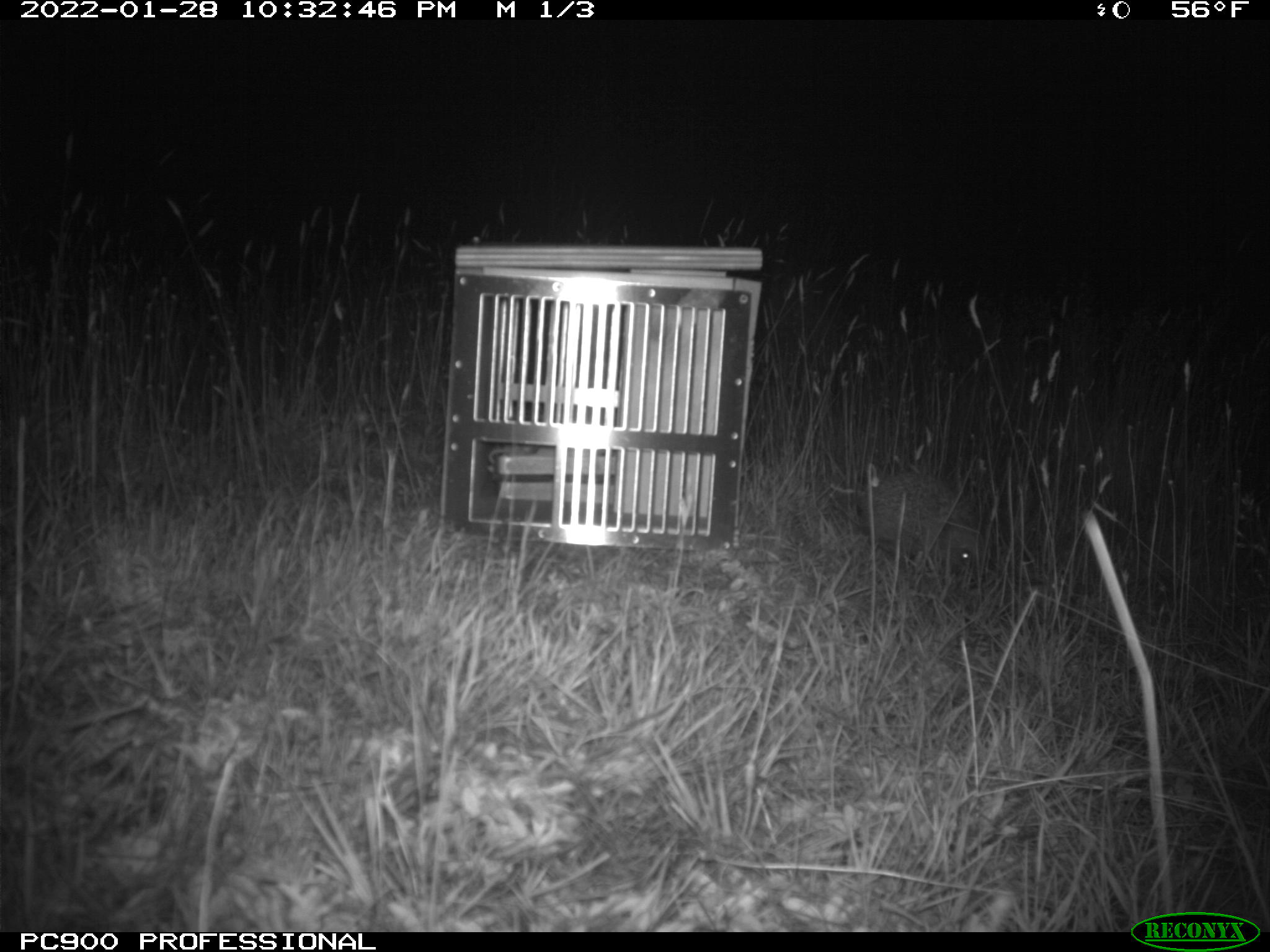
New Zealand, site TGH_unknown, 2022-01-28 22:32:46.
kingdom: Animalia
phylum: Chordata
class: Mammalia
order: Eulipotyphla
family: Erinaceidae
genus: Erinaceus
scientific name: Erinaceus europaeus europaeus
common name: european hedgehog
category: hedgehog